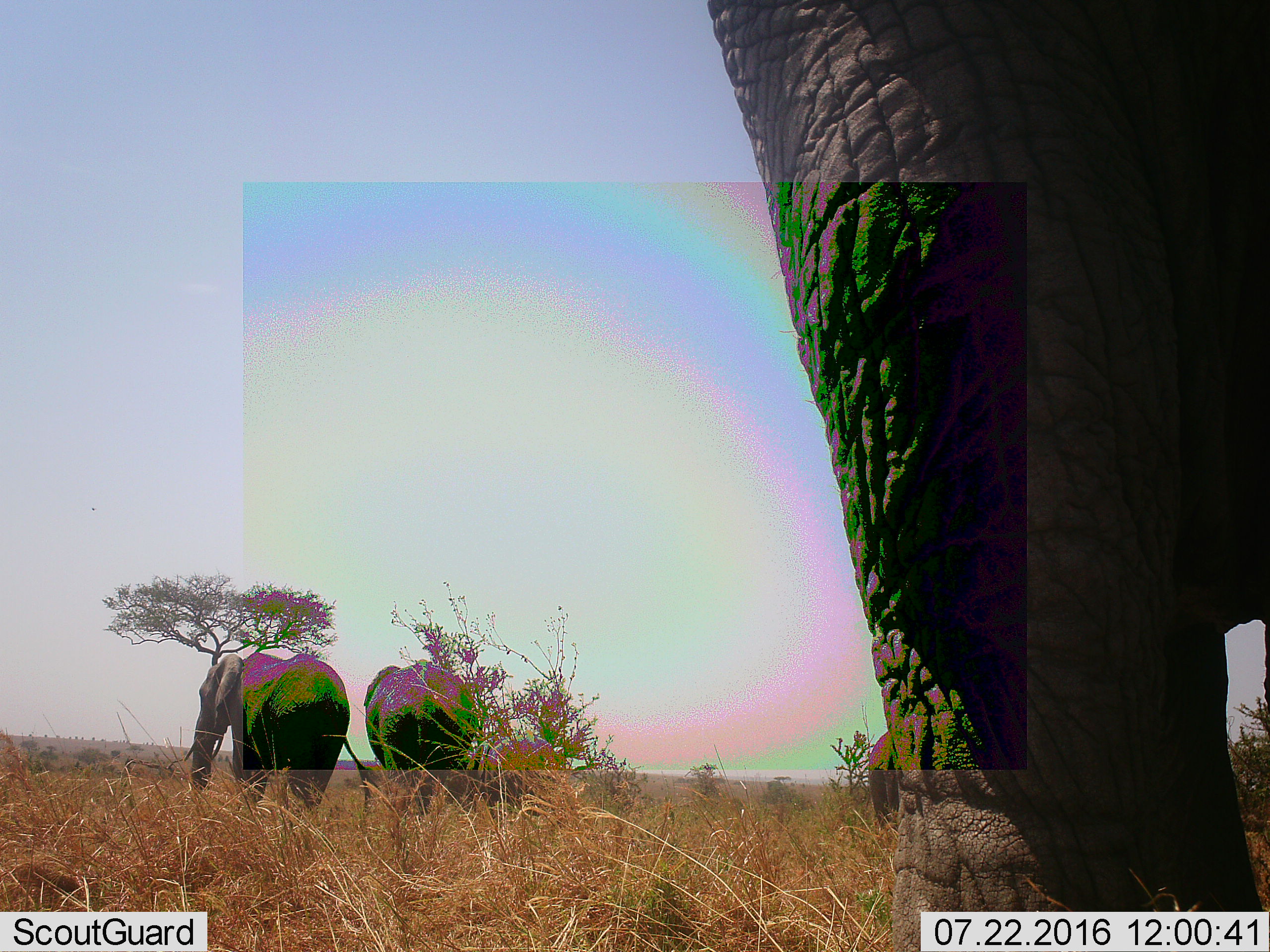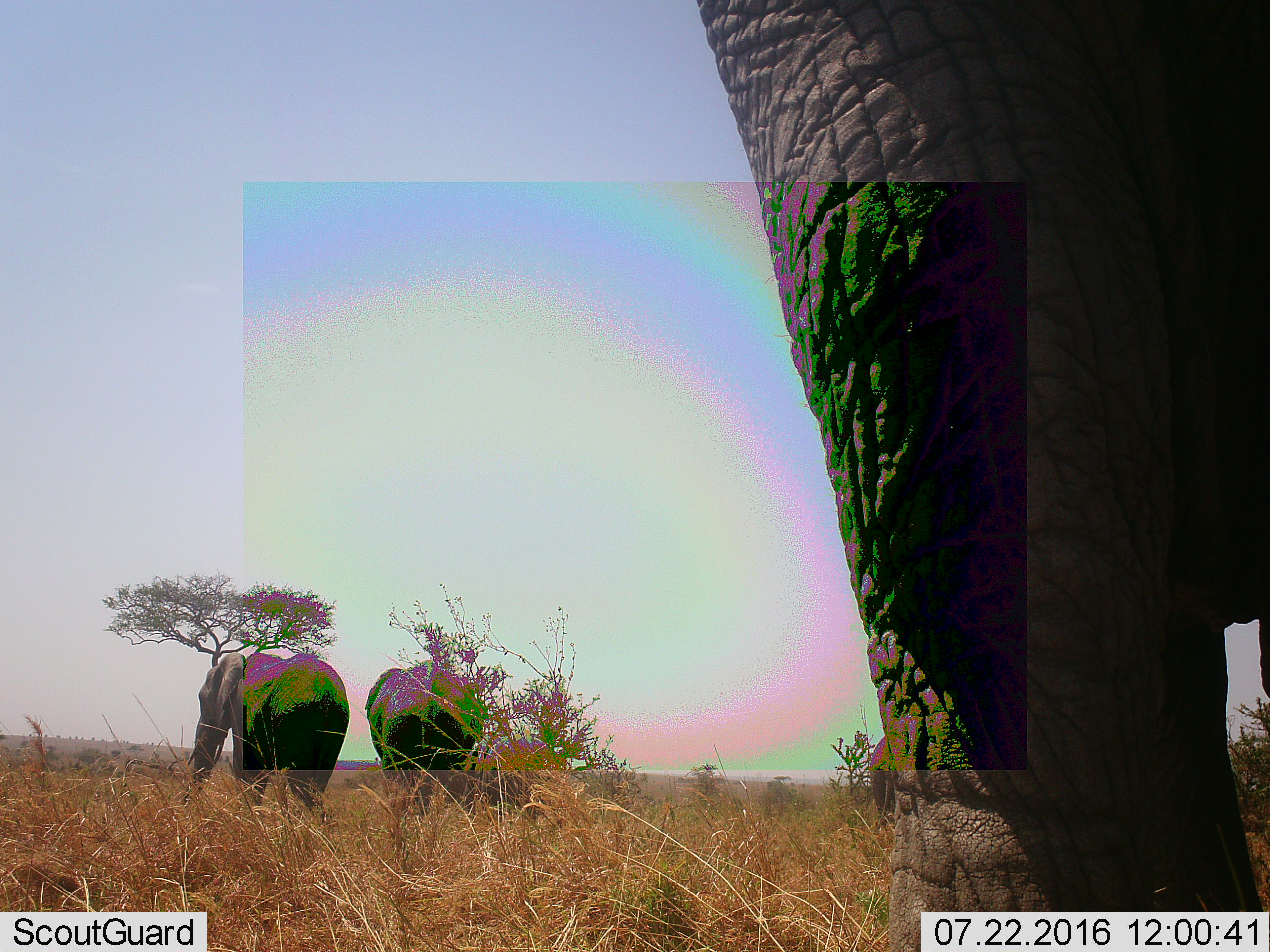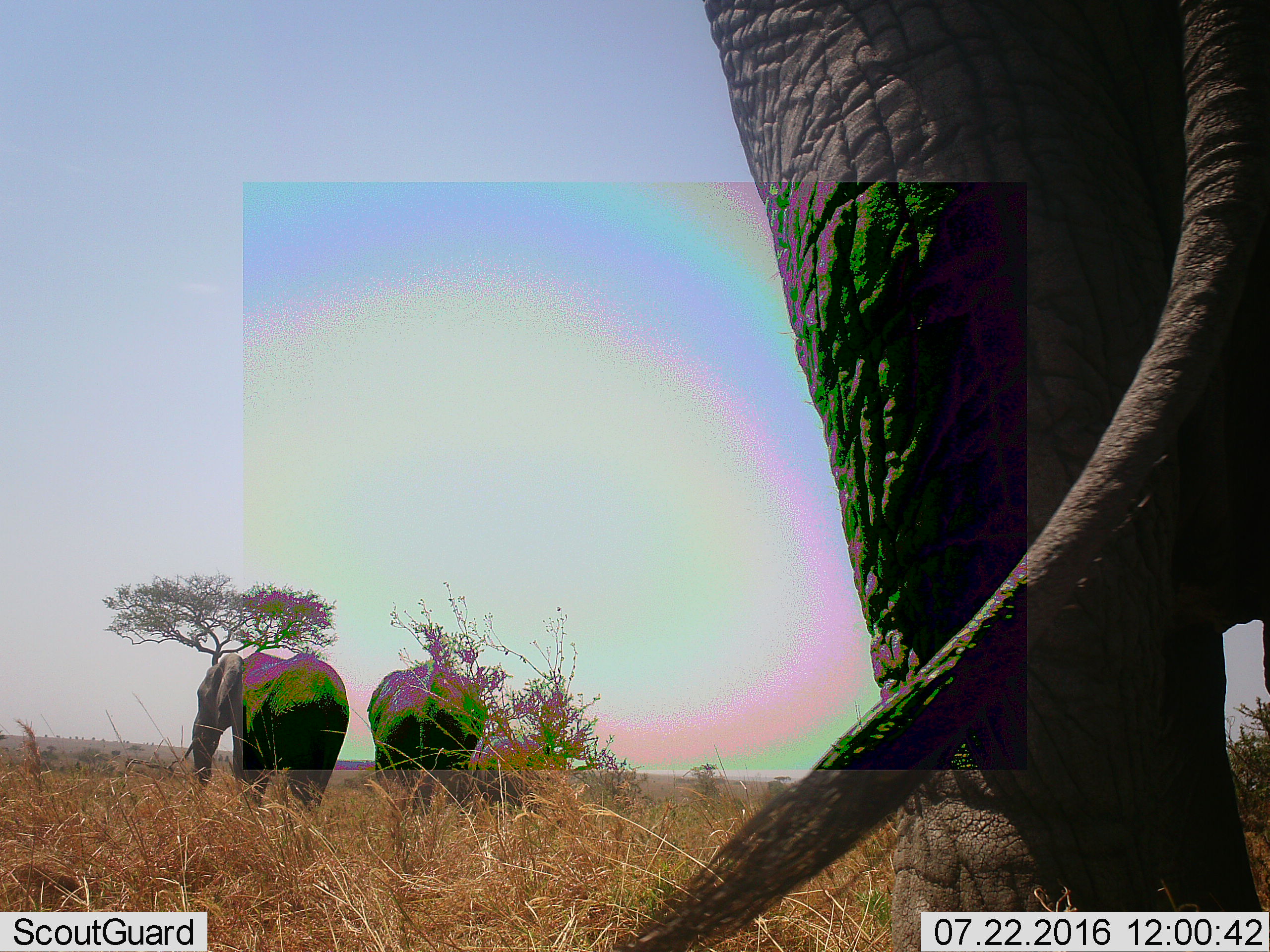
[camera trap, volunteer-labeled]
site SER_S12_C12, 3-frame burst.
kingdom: Animalia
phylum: Chordata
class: Mammalia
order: Proboscidea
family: Elephantidae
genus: Loxodonta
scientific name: Loxodonta africana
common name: african bush elephant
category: elephant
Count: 3.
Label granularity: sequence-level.